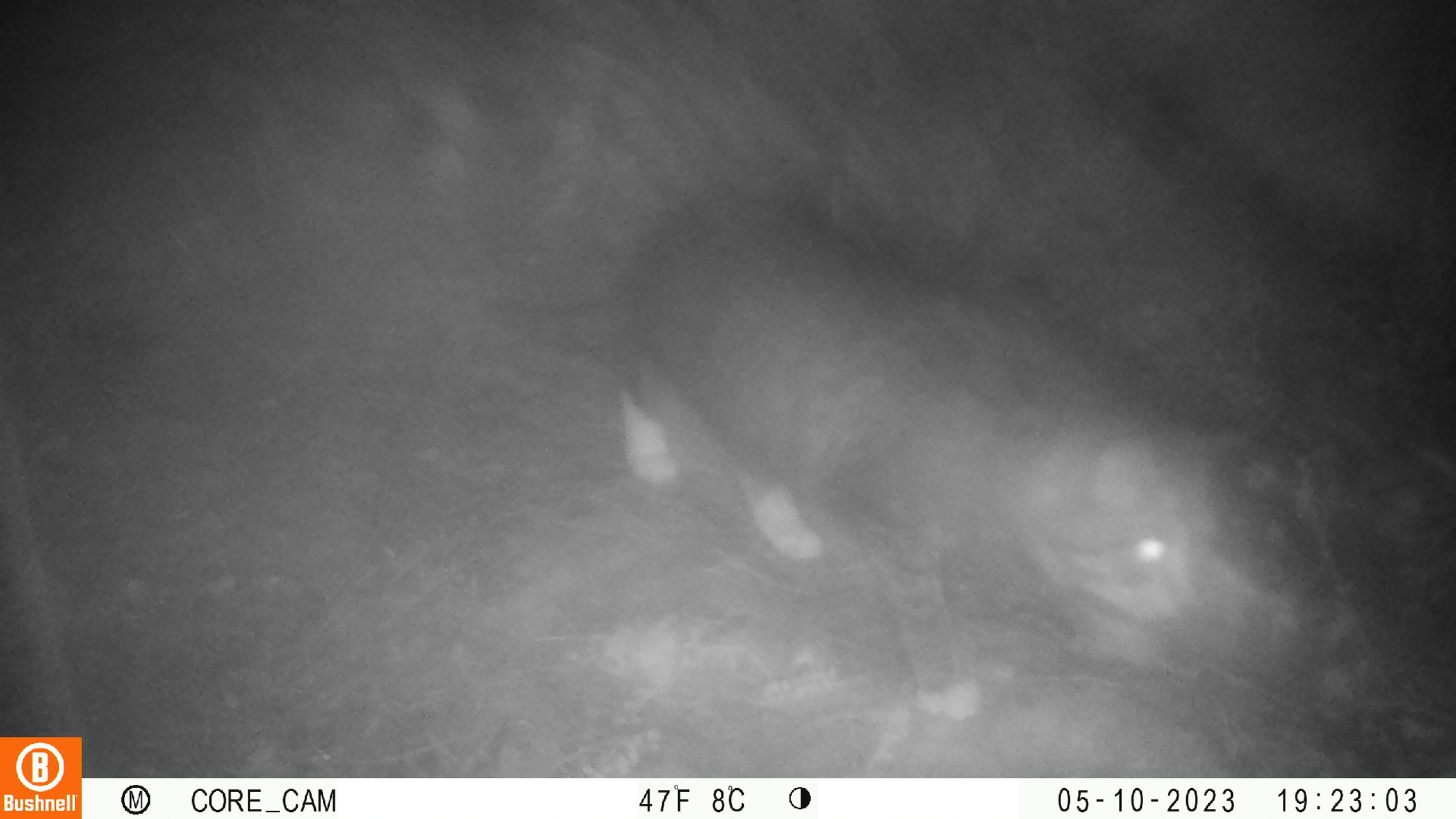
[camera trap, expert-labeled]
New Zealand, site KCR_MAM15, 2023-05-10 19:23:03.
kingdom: Animalia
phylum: Chordata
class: Mammalia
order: Carnivora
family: Felidae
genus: Felis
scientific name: Felis catus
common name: domestic cat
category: cat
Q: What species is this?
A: Cat (domestic cat) (Felis catus).